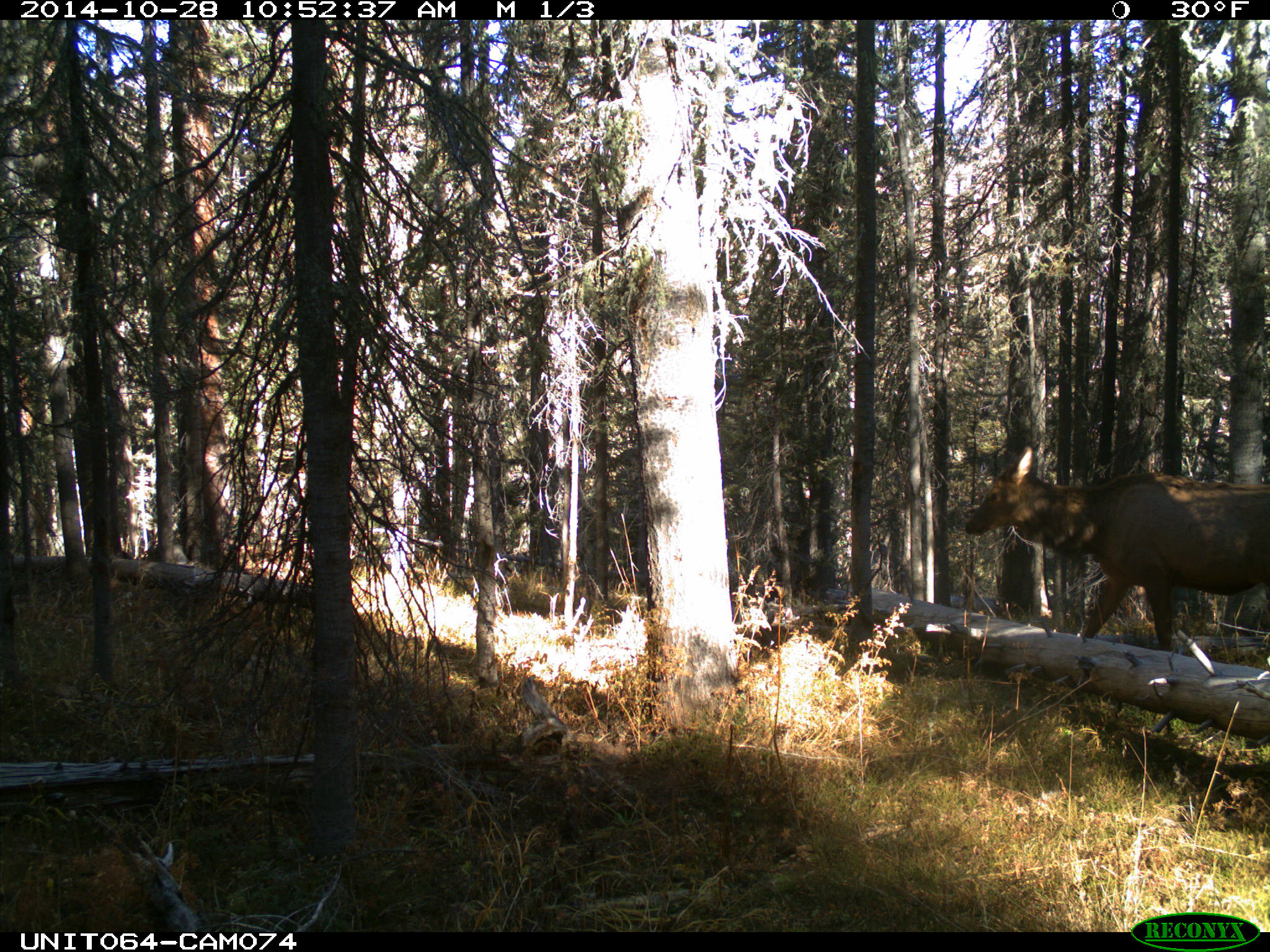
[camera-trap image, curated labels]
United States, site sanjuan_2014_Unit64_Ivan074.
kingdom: Animalia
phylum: Chordata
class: Mammalia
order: Artiodactyla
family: Cervidae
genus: Cervus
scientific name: Cervus elaphus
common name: red deer